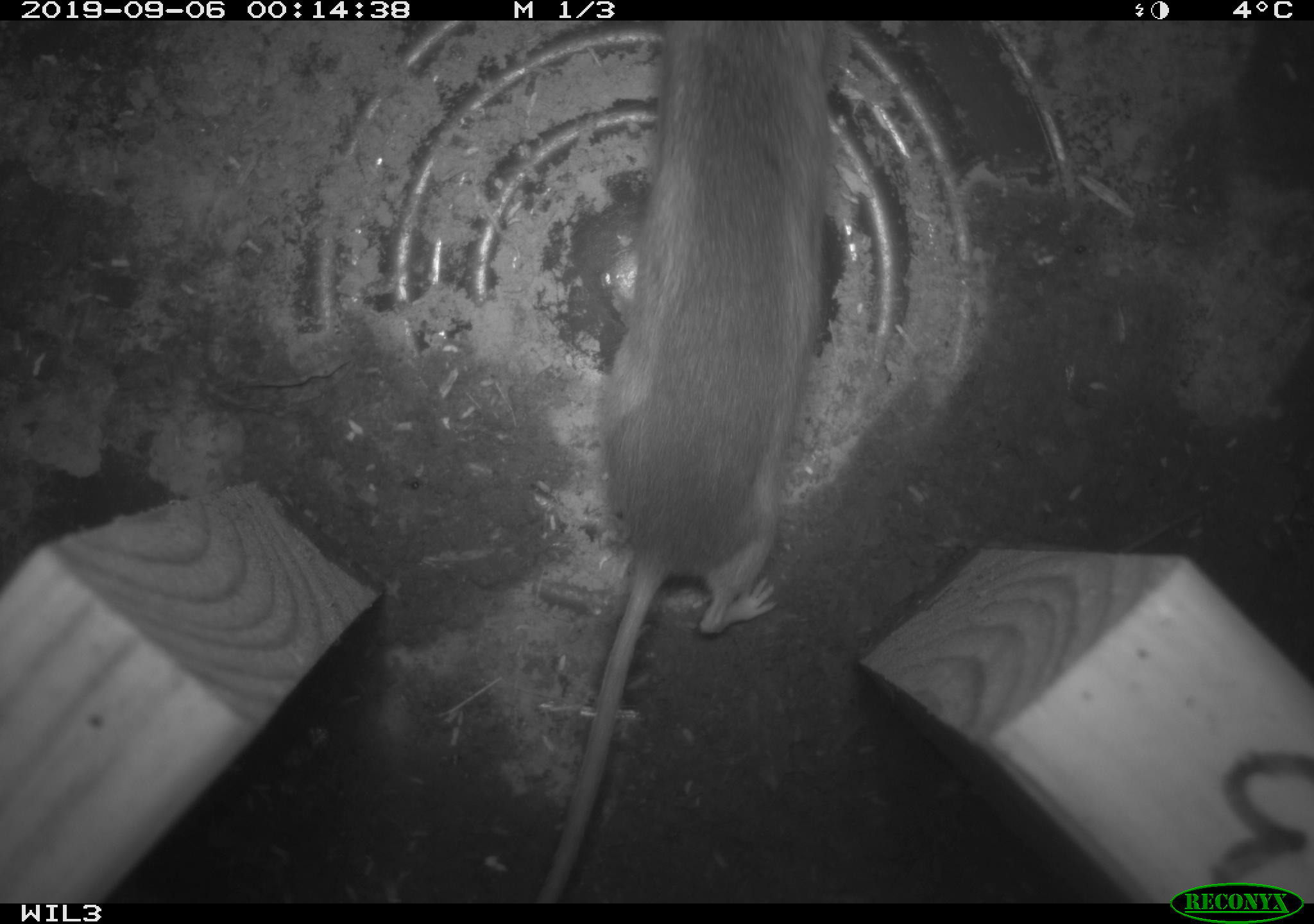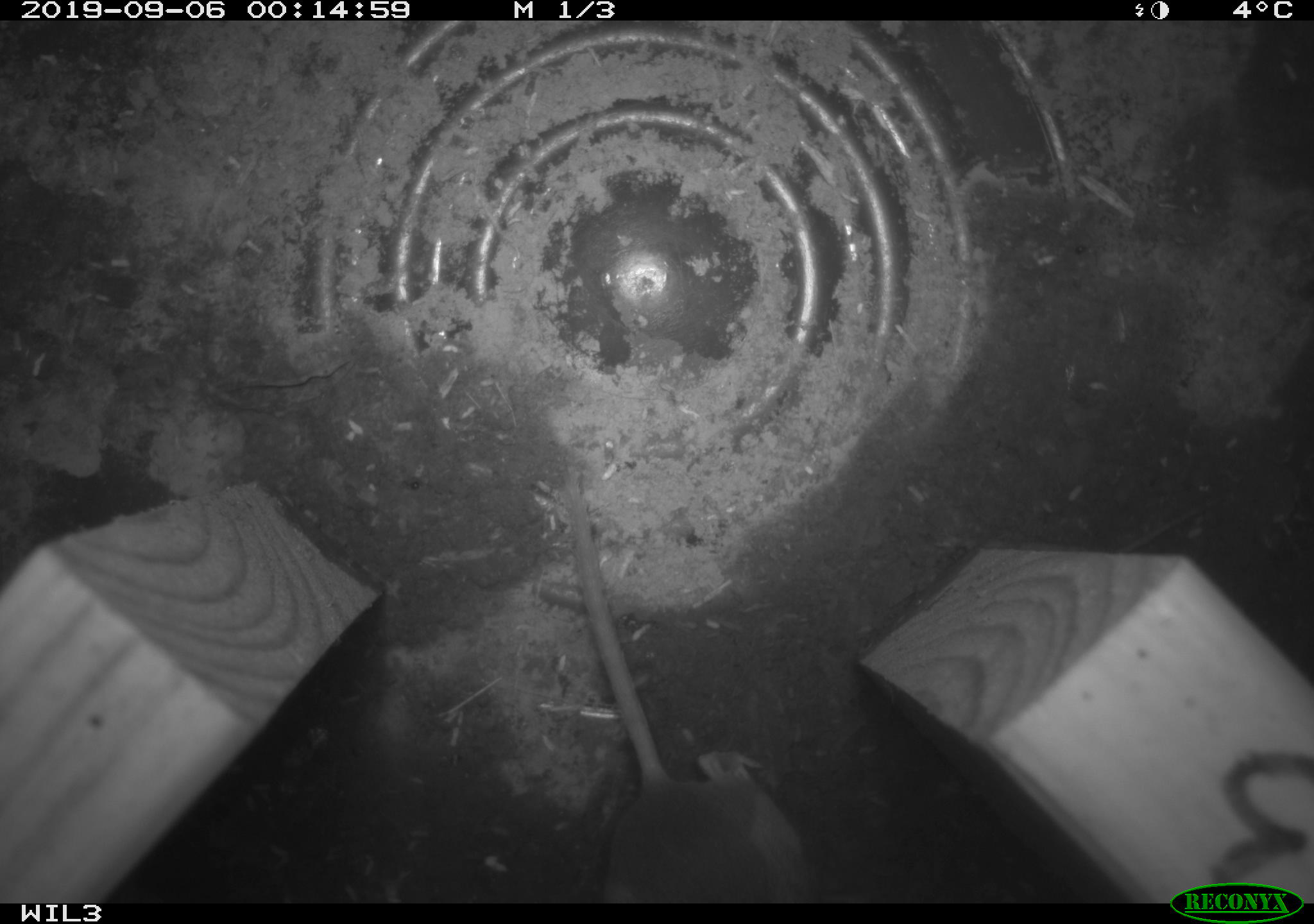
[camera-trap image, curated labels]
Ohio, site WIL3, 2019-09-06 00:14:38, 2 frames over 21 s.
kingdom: Animalia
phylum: Chordata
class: Mammalia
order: Rodentia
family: Cricetidae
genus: Peromyscus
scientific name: Peromyscus leucopus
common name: white-footed mouse